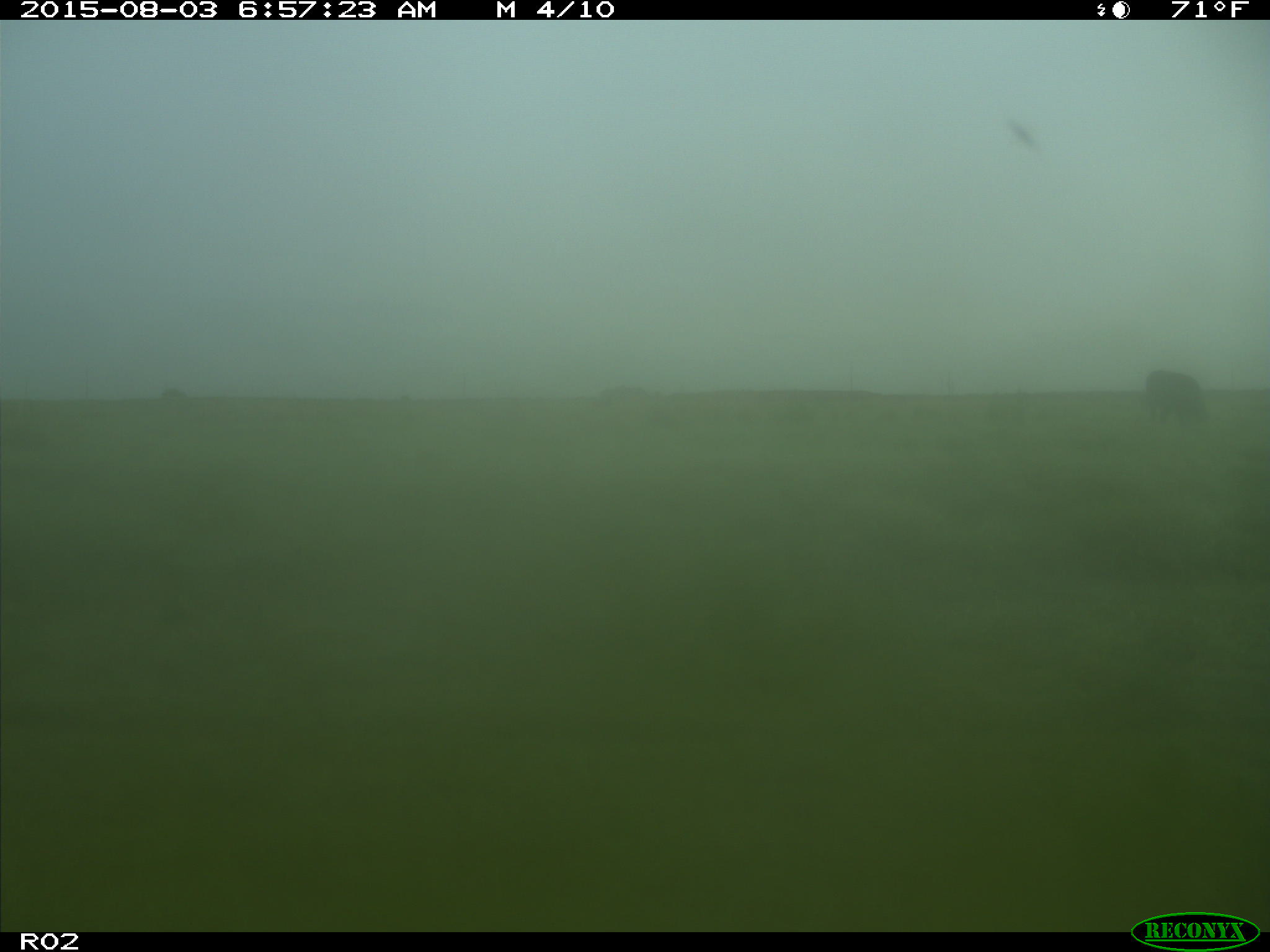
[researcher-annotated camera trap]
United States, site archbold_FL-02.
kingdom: Animalia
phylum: Chordata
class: Mammalia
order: Artiodactyla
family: Bovidae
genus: Bos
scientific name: Bos taurus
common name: domestic cow